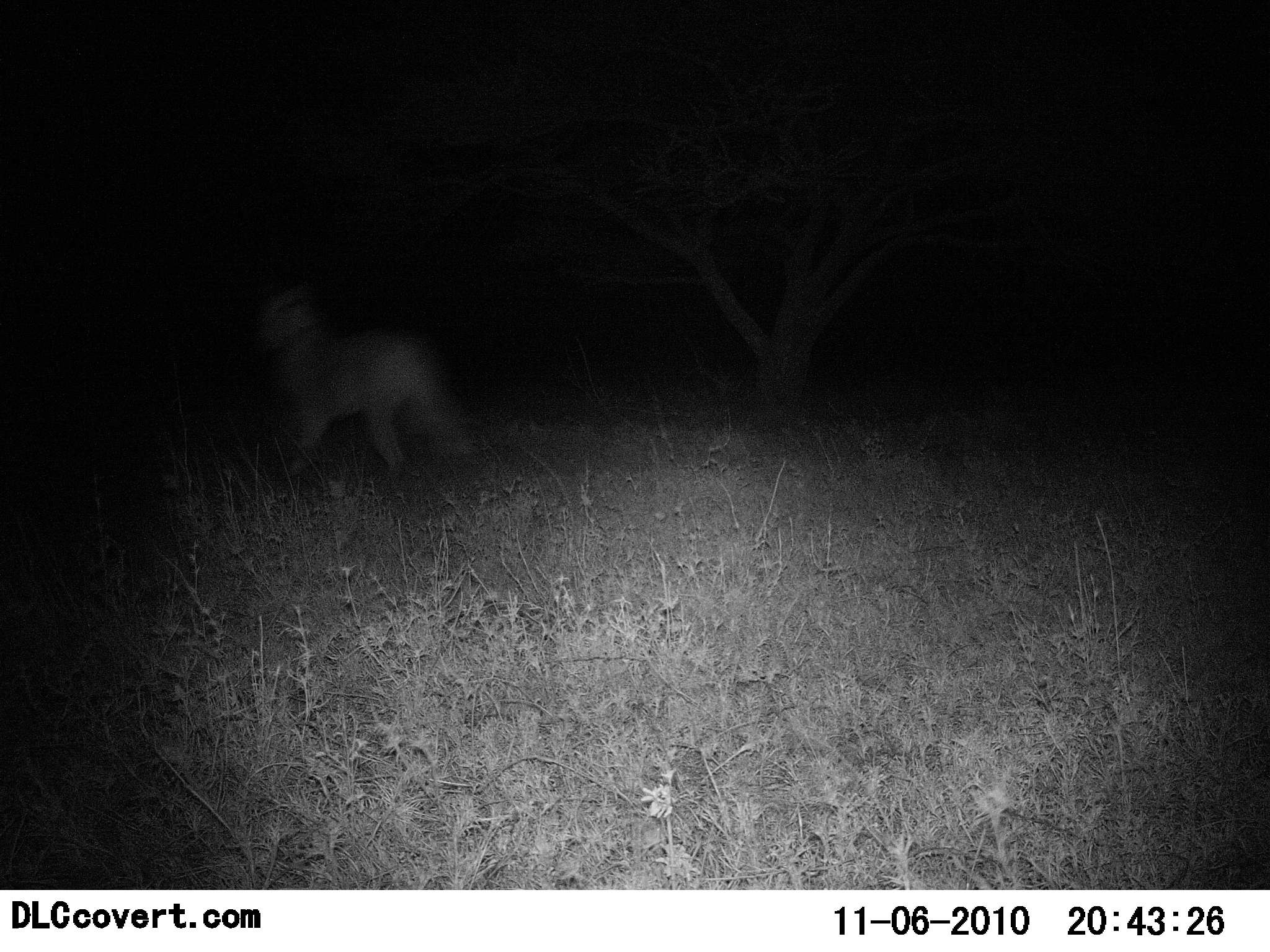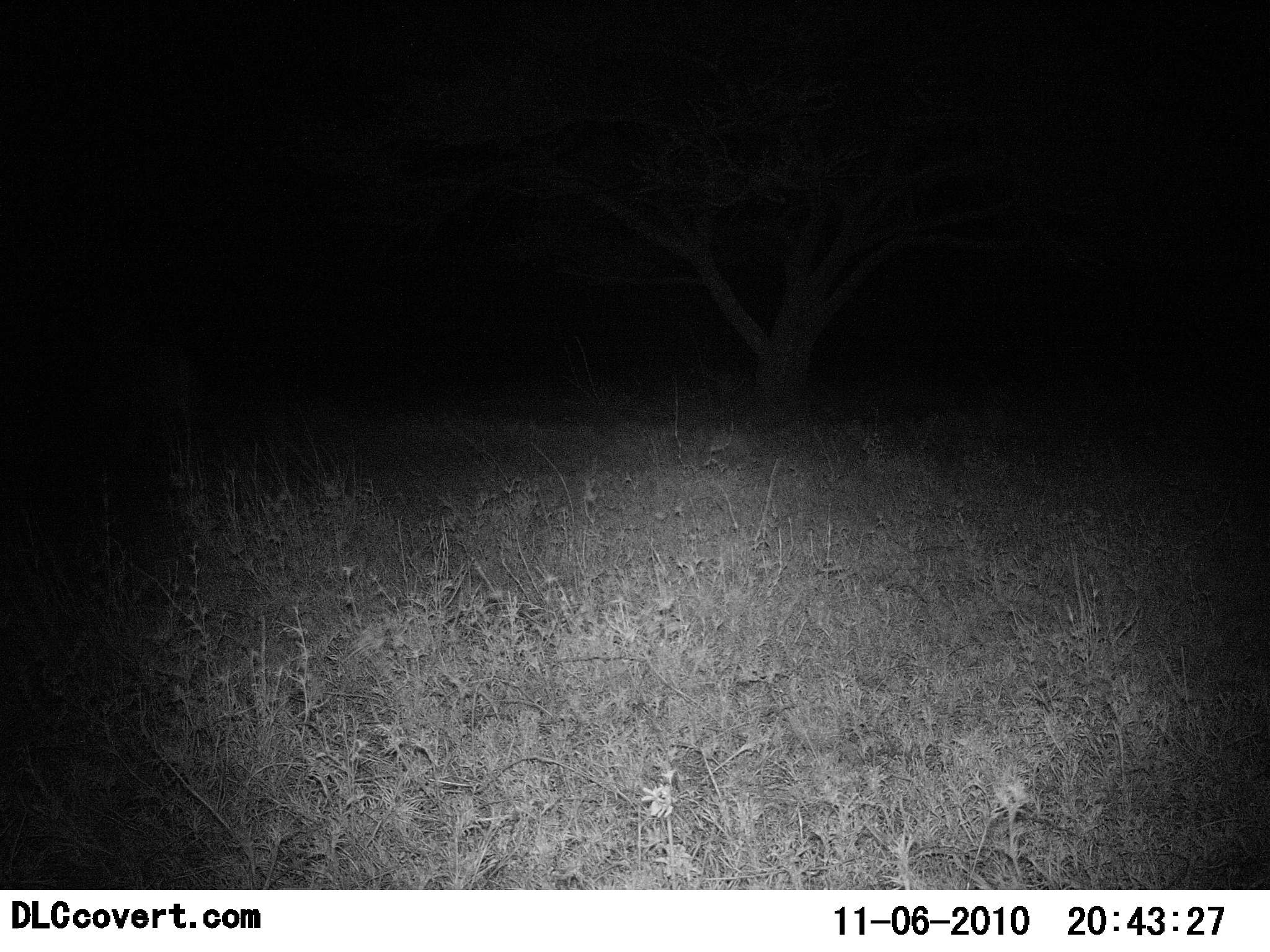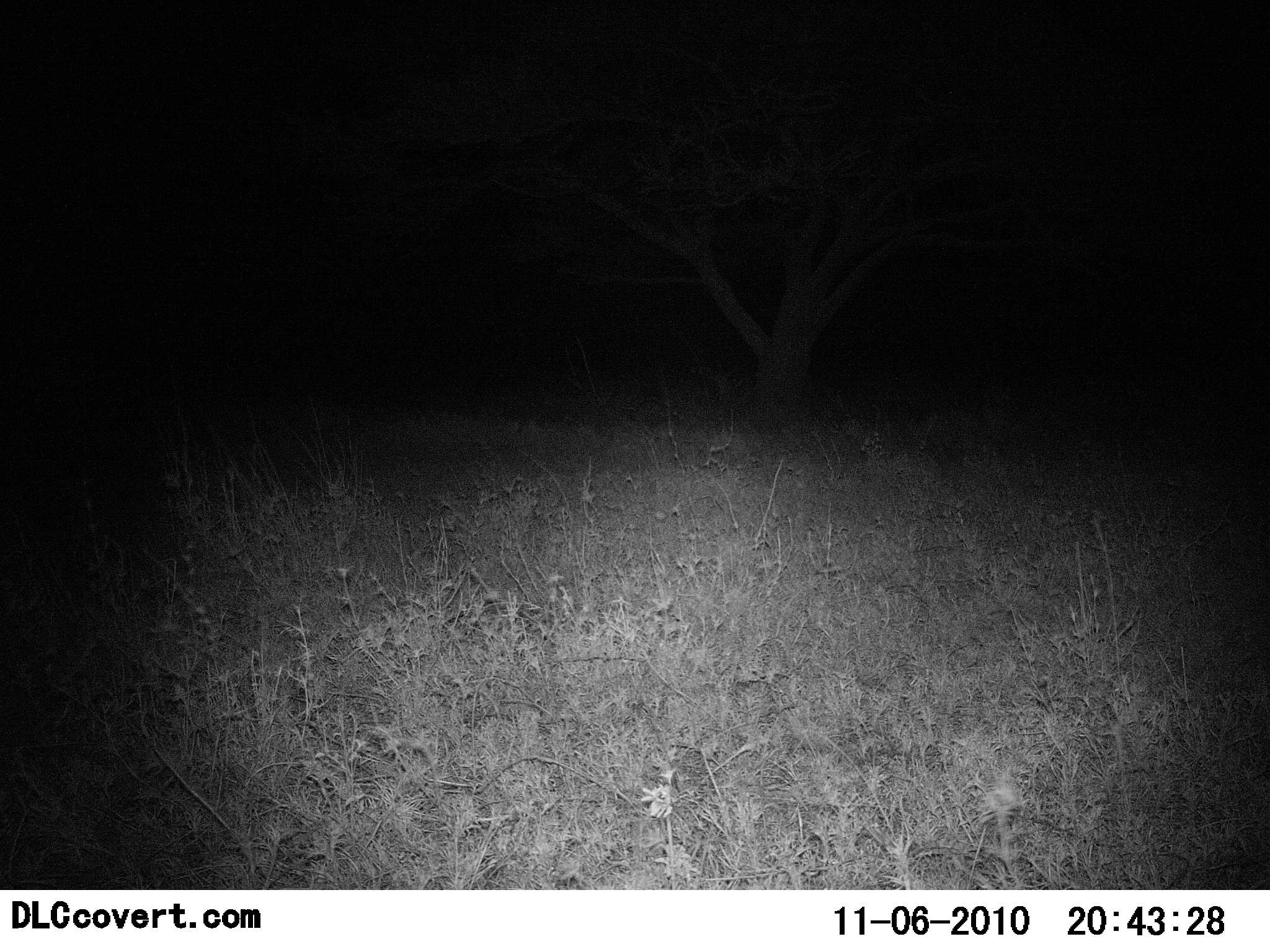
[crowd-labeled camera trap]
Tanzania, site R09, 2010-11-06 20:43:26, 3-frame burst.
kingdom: Animalia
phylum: Chordata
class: Mammalia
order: Carnivora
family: Felidae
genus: Panthera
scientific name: Panthera leo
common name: lion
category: lionfemale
Lionfemale (lion) (Panthera leo), count 1. Behavior (volunteer vote fractions): standing 0%, resting 0%, moving 100%, interacting 0%. Young present (vote fraction): 0%. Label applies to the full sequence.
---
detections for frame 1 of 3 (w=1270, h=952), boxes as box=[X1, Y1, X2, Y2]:
animal: box=[251, 280, 479, 494]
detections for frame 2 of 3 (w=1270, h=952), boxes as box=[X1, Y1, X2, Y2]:
animal: box=[21, 312, 208, 510]